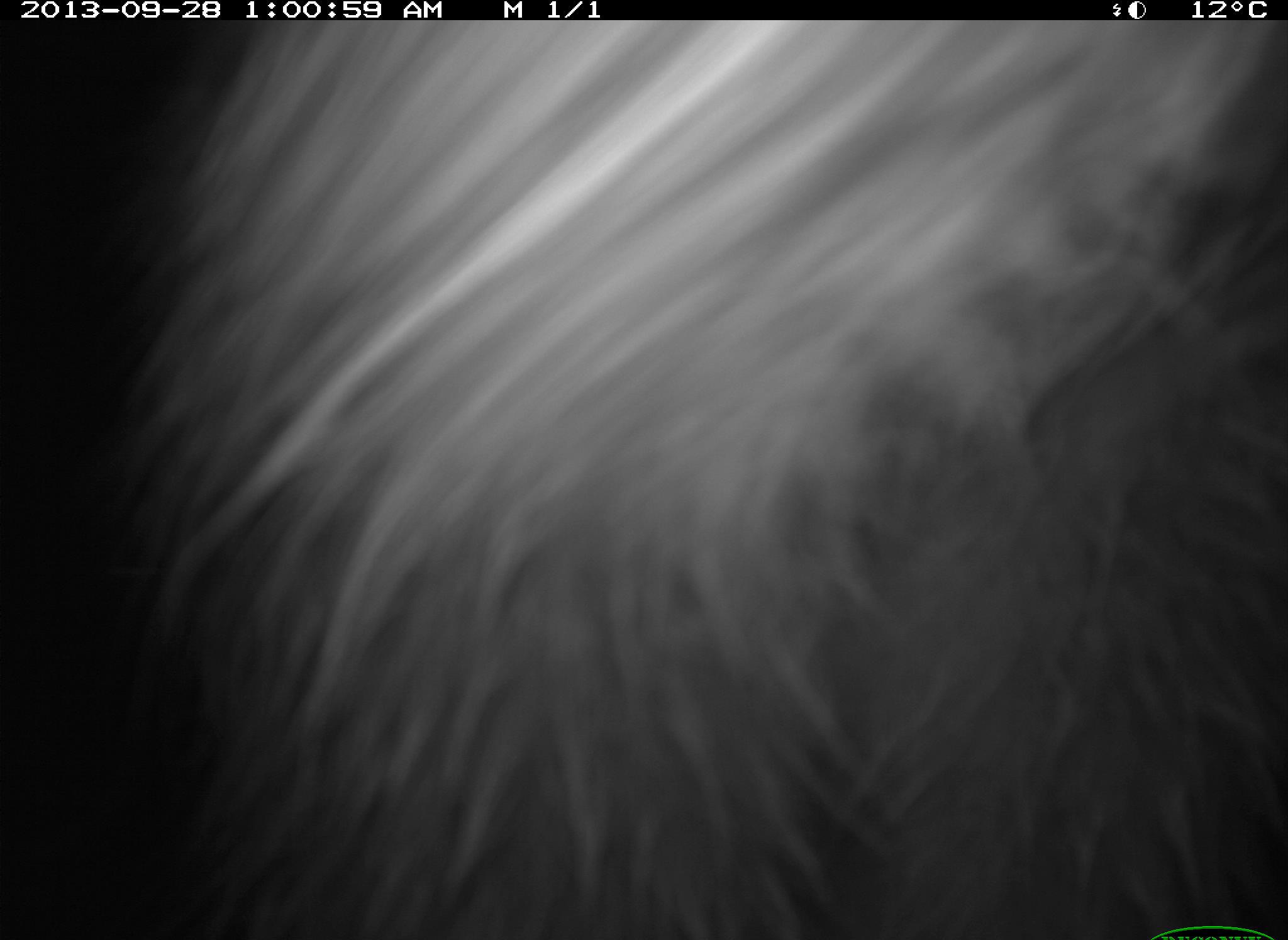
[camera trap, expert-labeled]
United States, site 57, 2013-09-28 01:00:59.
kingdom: Animalia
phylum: Chordata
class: Mammalia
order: Carnivora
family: Procyonidae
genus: Procyon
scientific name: Procyon lotor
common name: raccoon